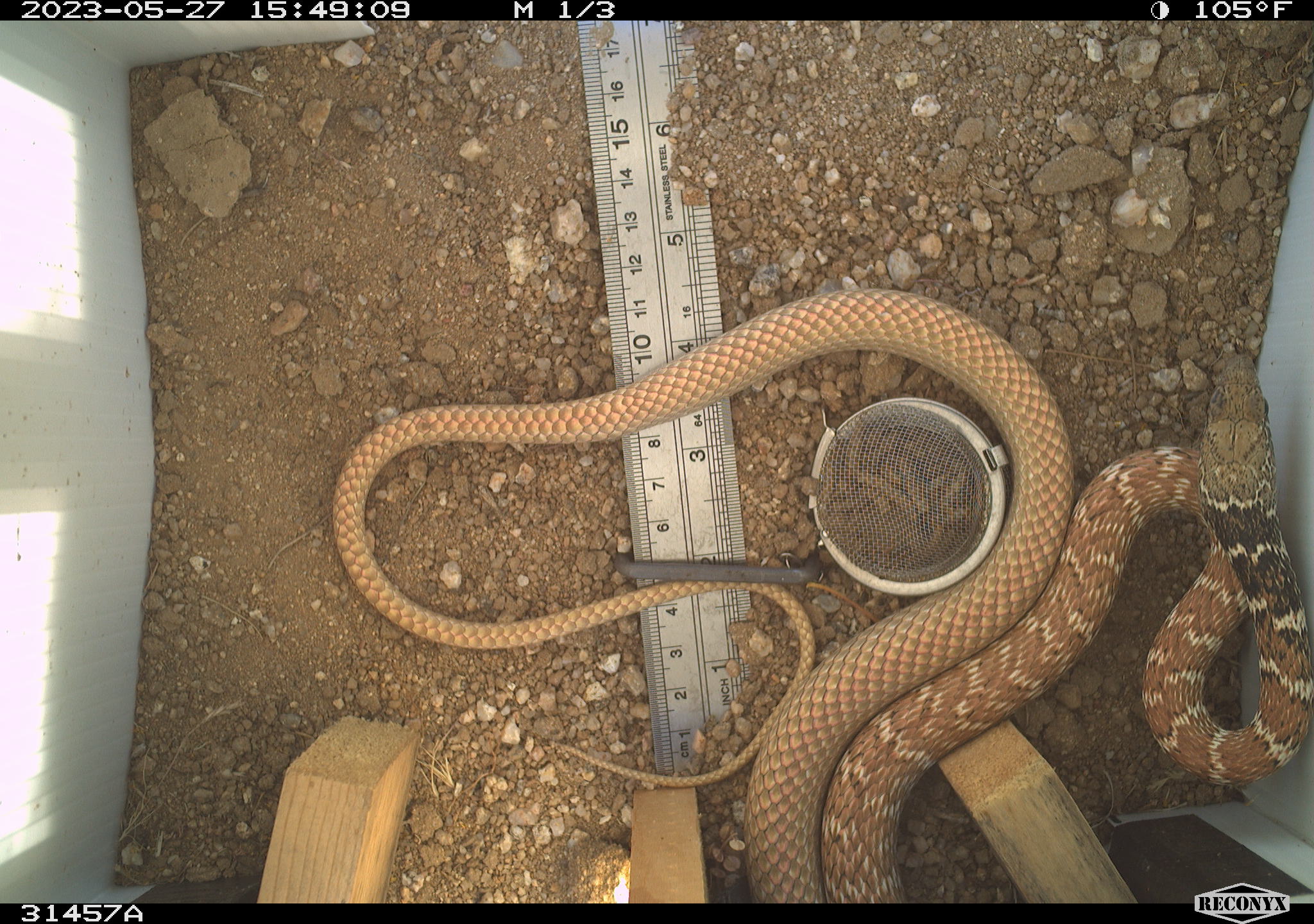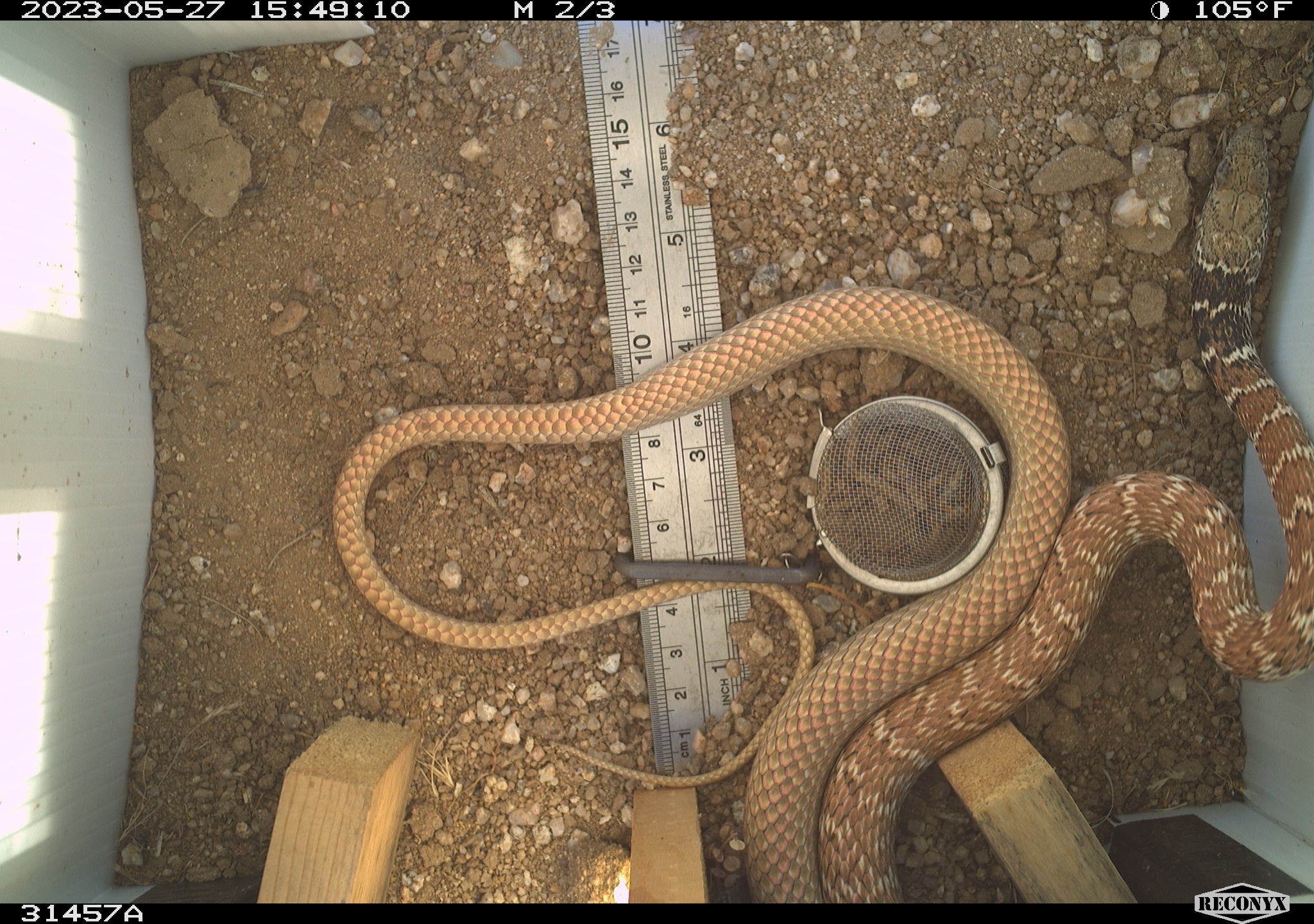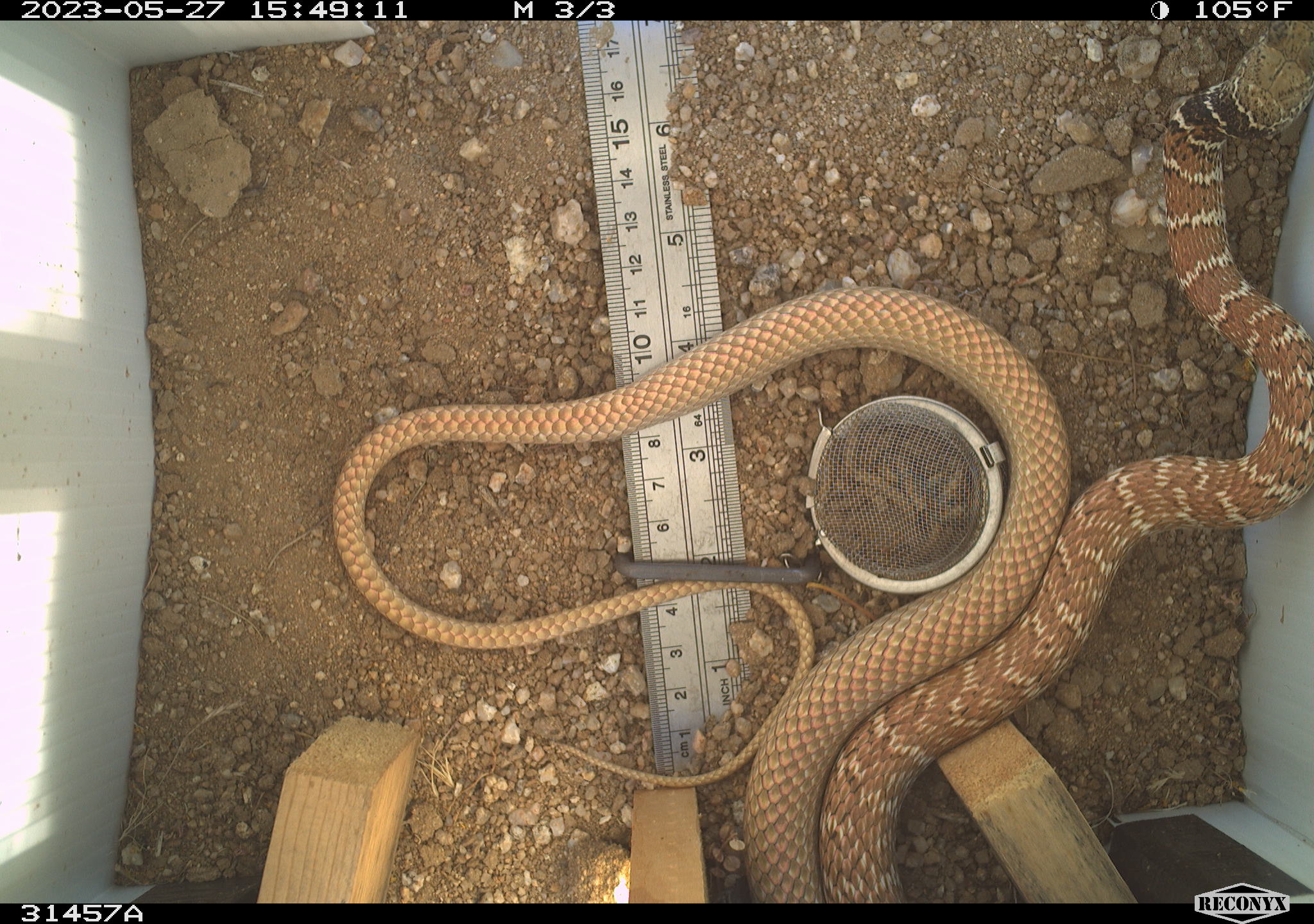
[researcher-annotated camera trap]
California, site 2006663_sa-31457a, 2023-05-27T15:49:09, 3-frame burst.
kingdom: Animalia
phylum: Chordata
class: Reptilia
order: Squamata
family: Colubridae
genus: Masticophis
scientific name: Masticophis flagellum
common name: coachwhip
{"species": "coachwhip (Masticophis flagellum)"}